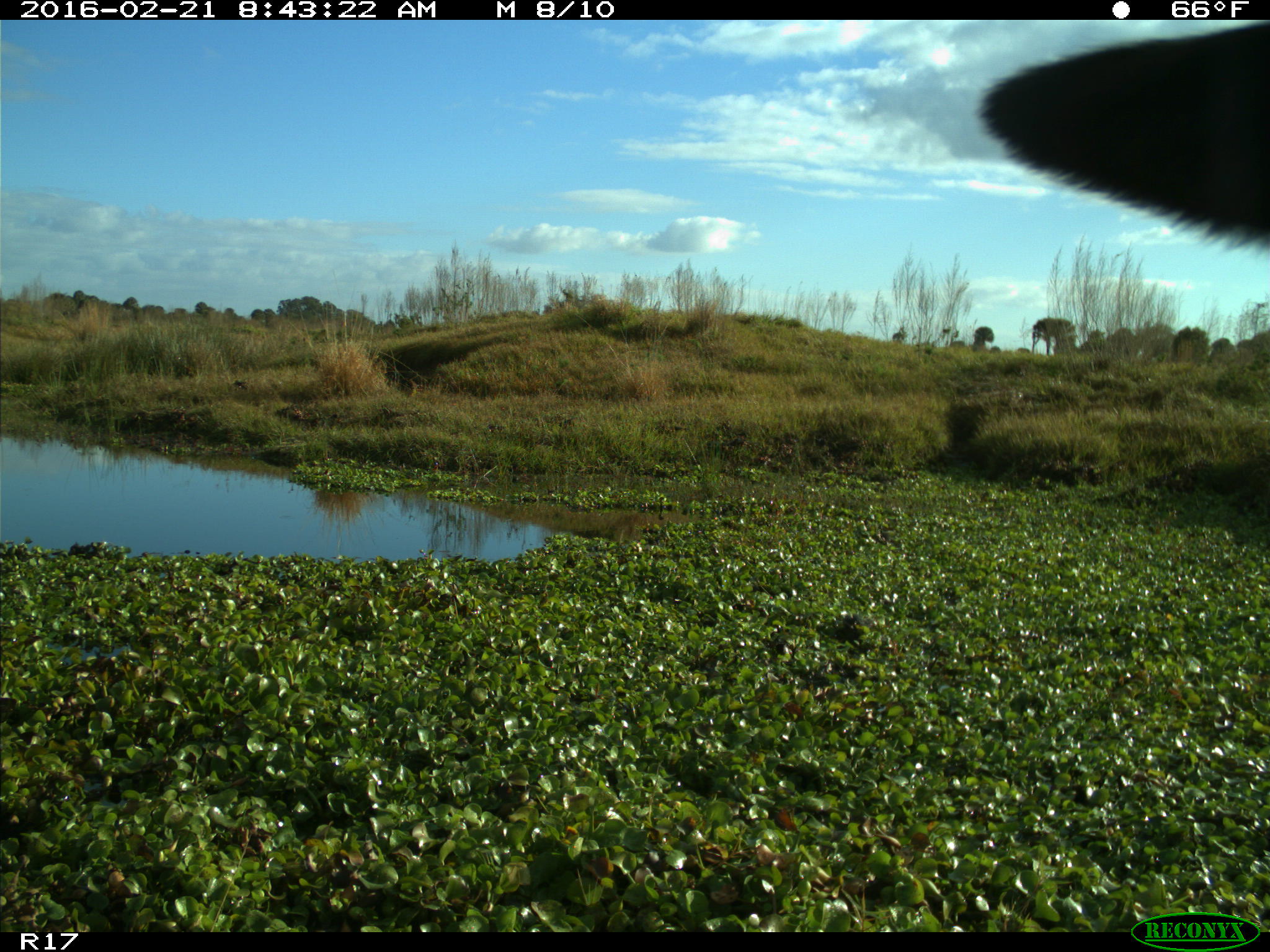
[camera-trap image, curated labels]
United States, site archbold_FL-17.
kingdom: Animalia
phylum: Chordata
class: Mammalia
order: Artiodactyla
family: Bovidae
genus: Bos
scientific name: Bos taurus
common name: domestic cow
Bos taurus (domestic cow).